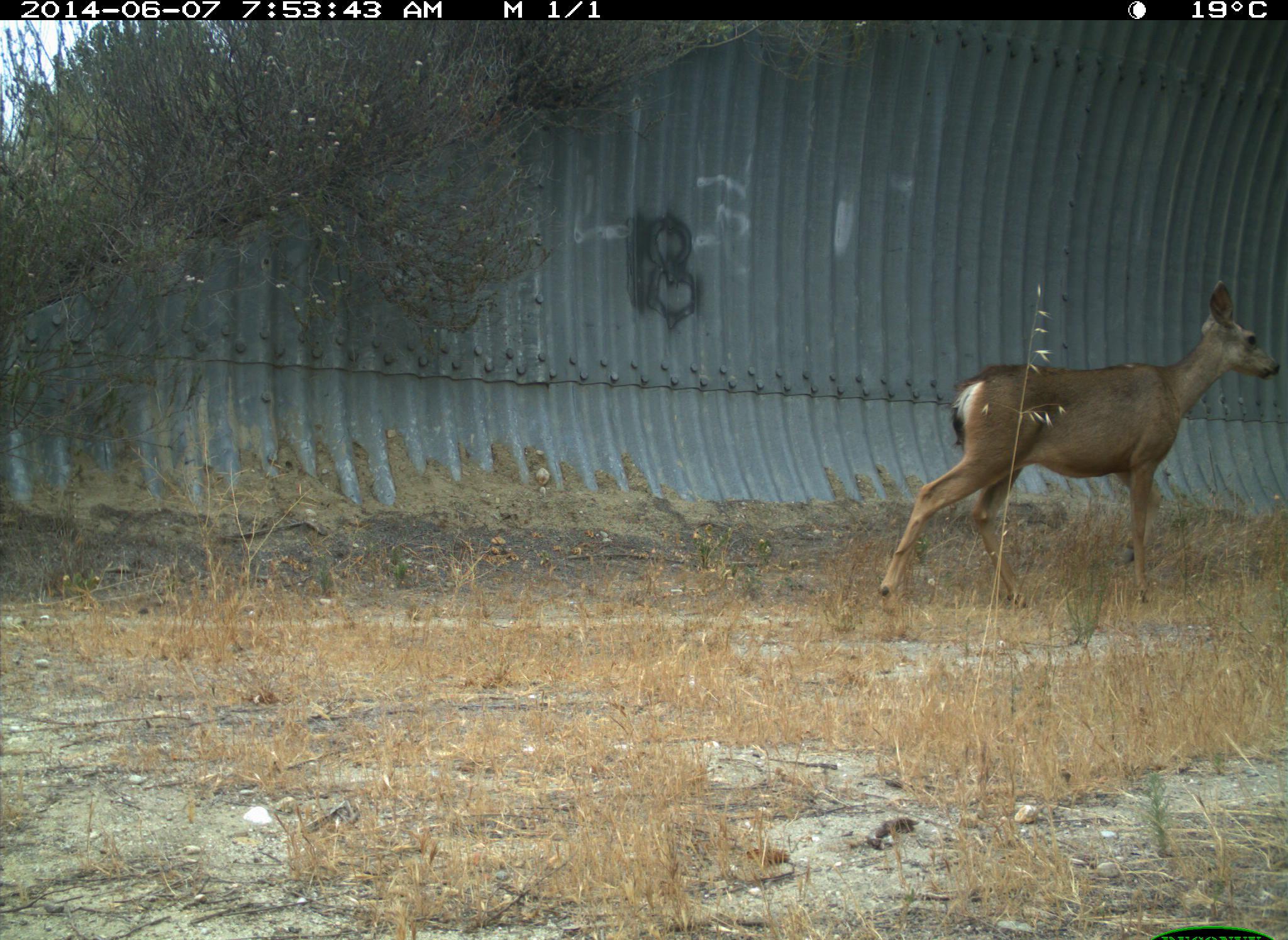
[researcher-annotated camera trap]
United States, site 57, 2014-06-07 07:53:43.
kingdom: Animalia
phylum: Chordata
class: Mammalia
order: Artiodactyla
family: Cervidae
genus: Odocoileus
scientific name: Odocoileus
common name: deer